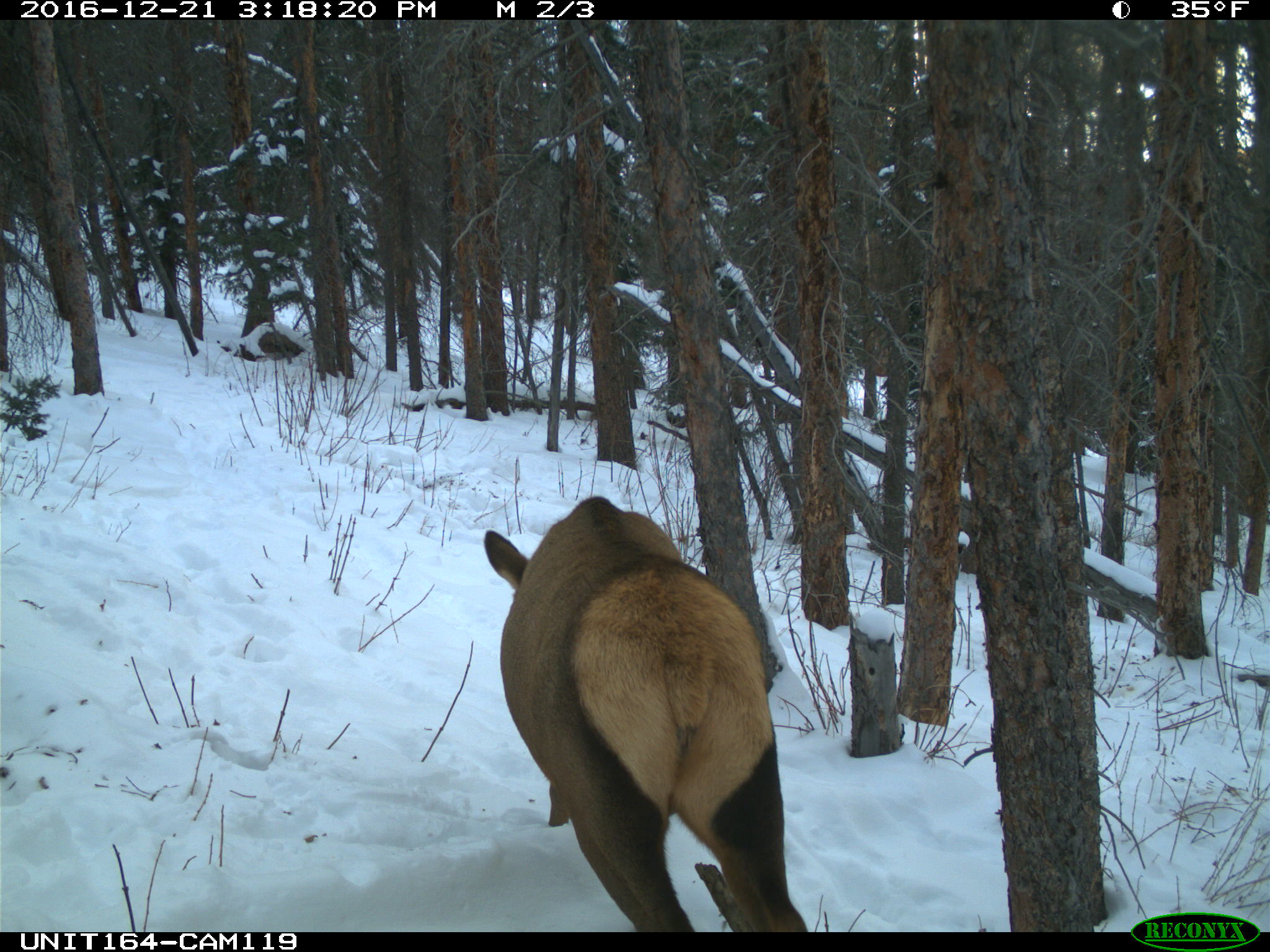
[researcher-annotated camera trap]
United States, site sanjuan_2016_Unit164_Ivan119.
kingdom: Animalia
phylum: Chordata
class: Mammalia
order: Artiodactyla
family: Cervidae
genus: Cervus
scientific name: Cervus elaphus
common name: red deer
Cervus elaphus (red deer).